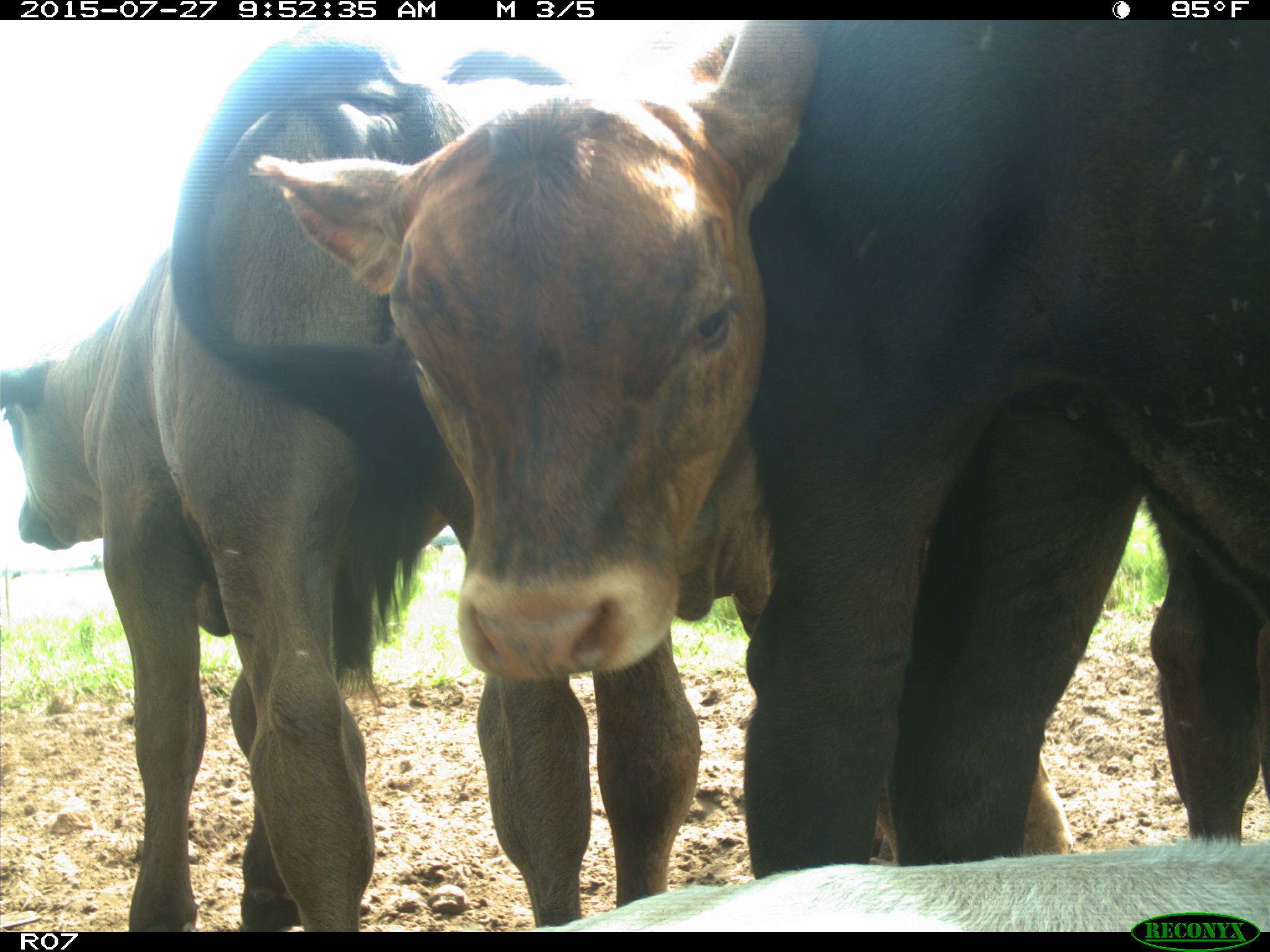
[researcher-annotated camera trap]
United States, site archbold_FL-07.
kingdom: Animalia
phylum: Chordata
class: Mammalia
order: Artiodactyla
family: Bovidae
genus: Bos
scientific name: Bos taurus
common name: domestic cow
Bos taurus (domestic cow).